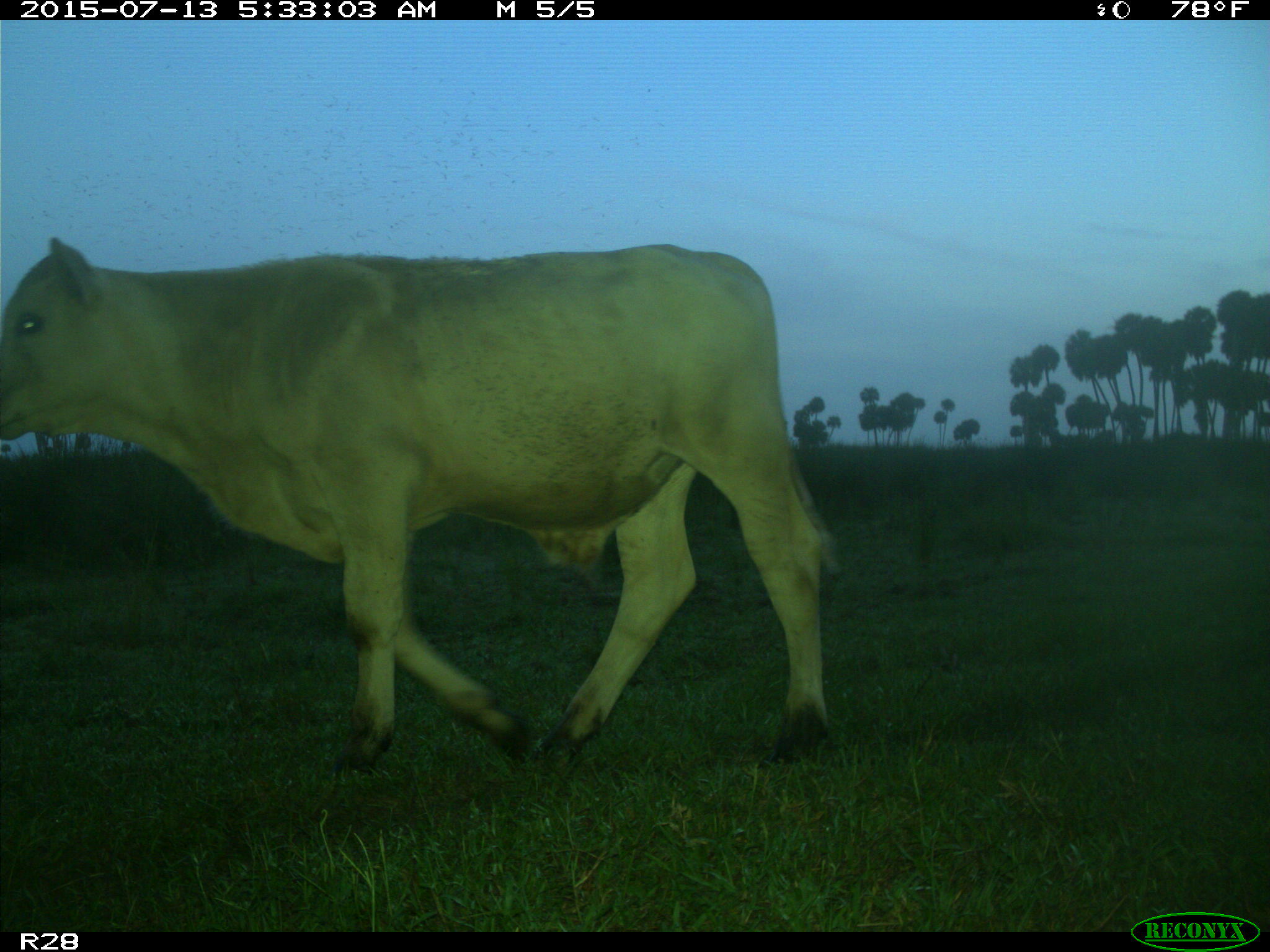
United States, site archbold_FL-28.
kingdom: Animalia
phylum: Chordata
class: Mammalia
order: Artiodactyla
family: Bovidae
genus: Bos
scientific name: Bos taurus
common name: domestic cow